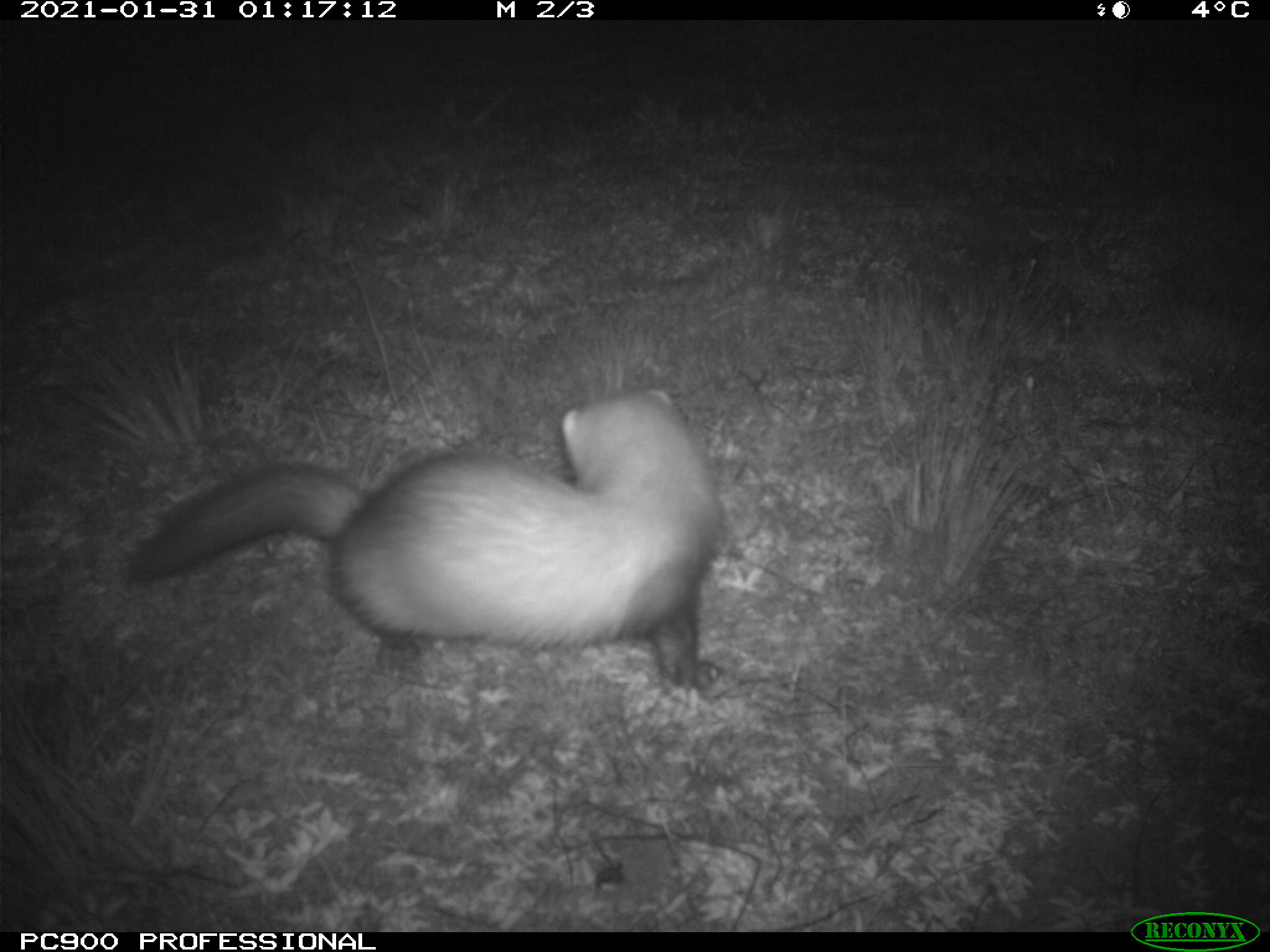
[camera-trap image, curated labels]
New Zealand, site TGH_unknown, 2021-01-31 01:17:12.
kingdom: Animalia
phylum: Chordata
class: Mammalia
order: Carnivora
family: Mustelidae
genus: Mustela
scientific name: Mustela furo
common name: ferret